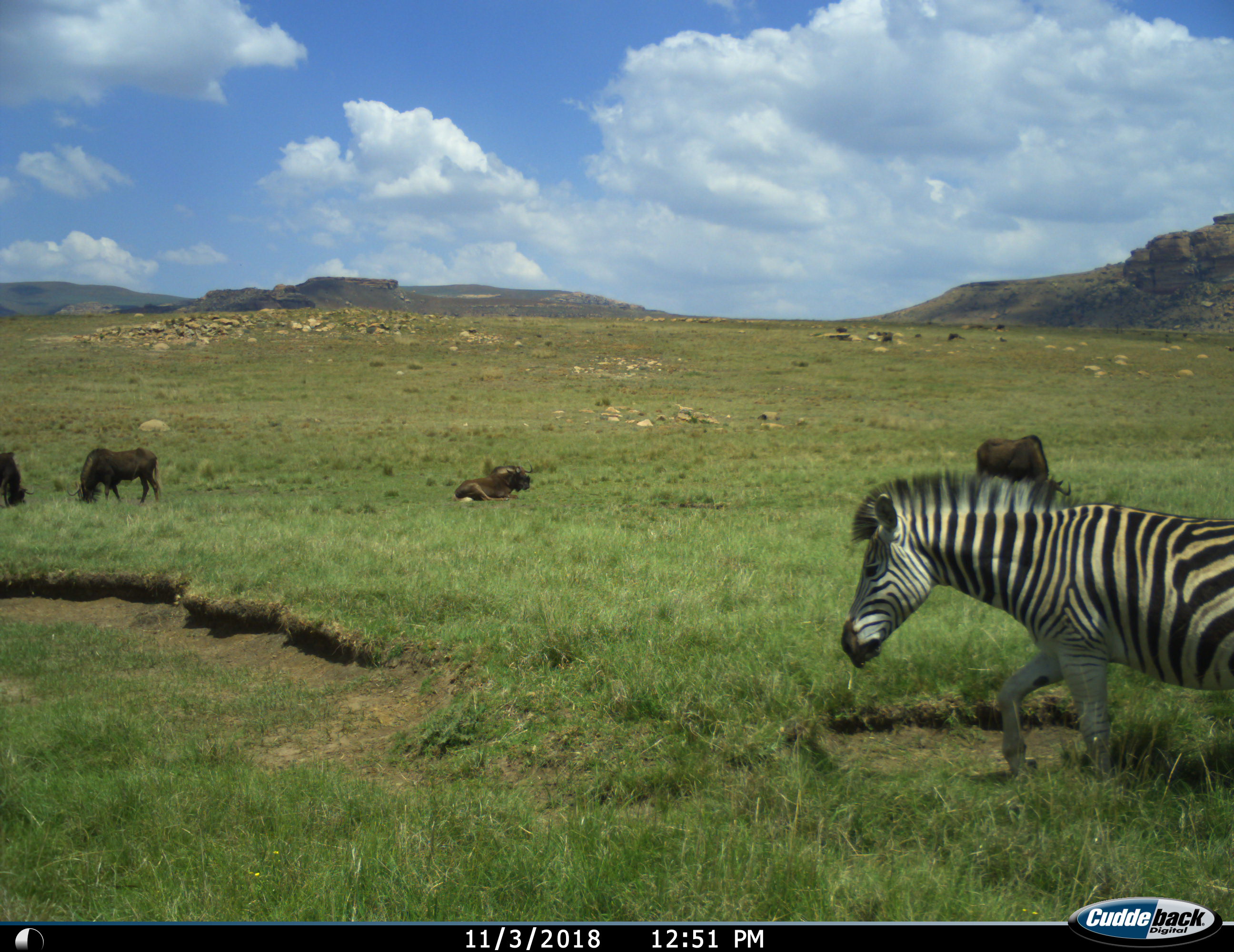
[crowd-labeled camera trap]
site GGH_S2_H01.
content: unidentified animal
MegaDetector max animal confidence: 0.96